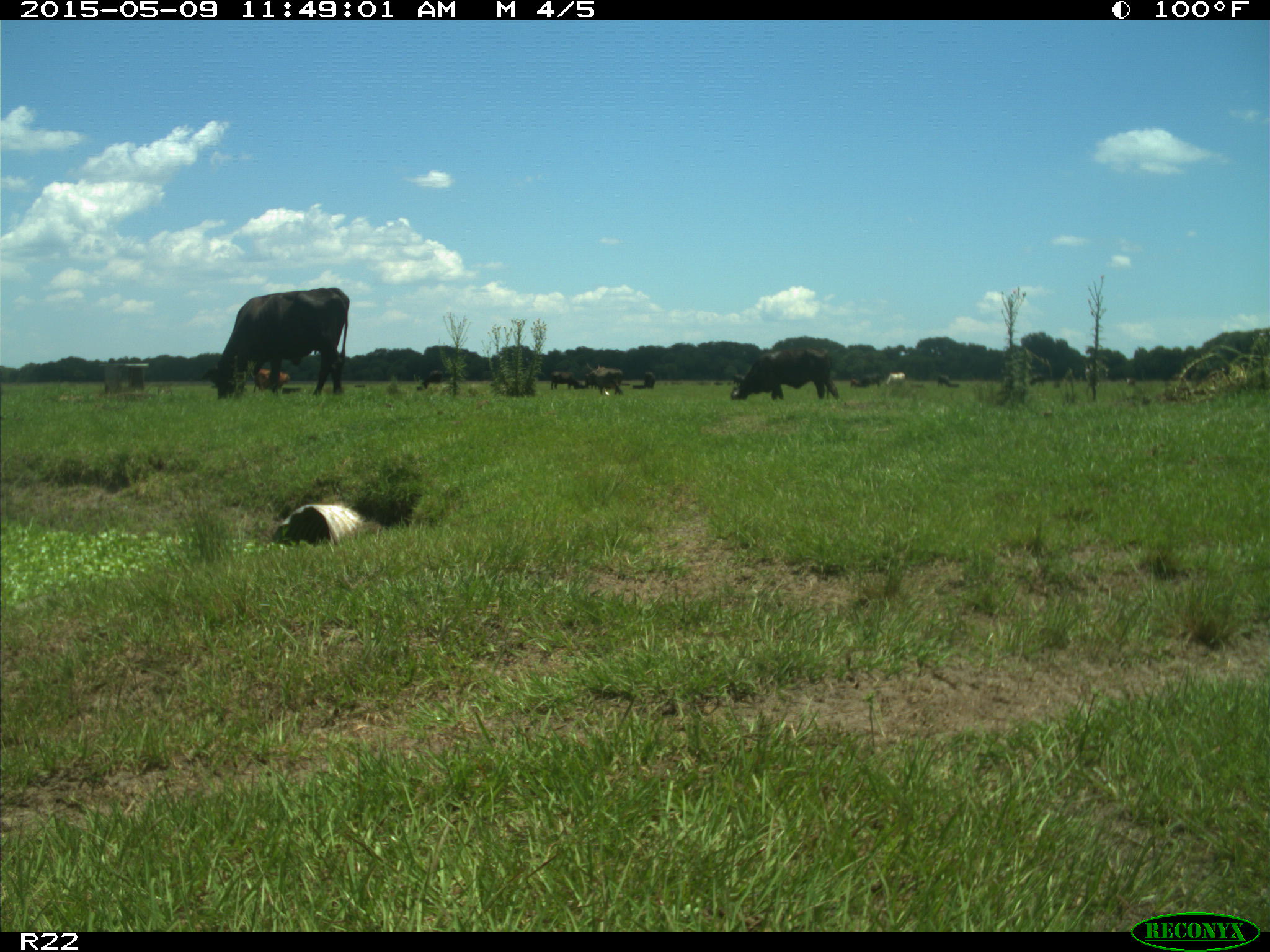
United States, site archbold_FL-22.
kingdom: Animalia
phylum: Chordata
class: Mammalia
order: Artiodactyla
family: Bovidae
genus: Bos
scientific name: Bos taurus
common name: domestic cow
Bos taurus (domestic cow).